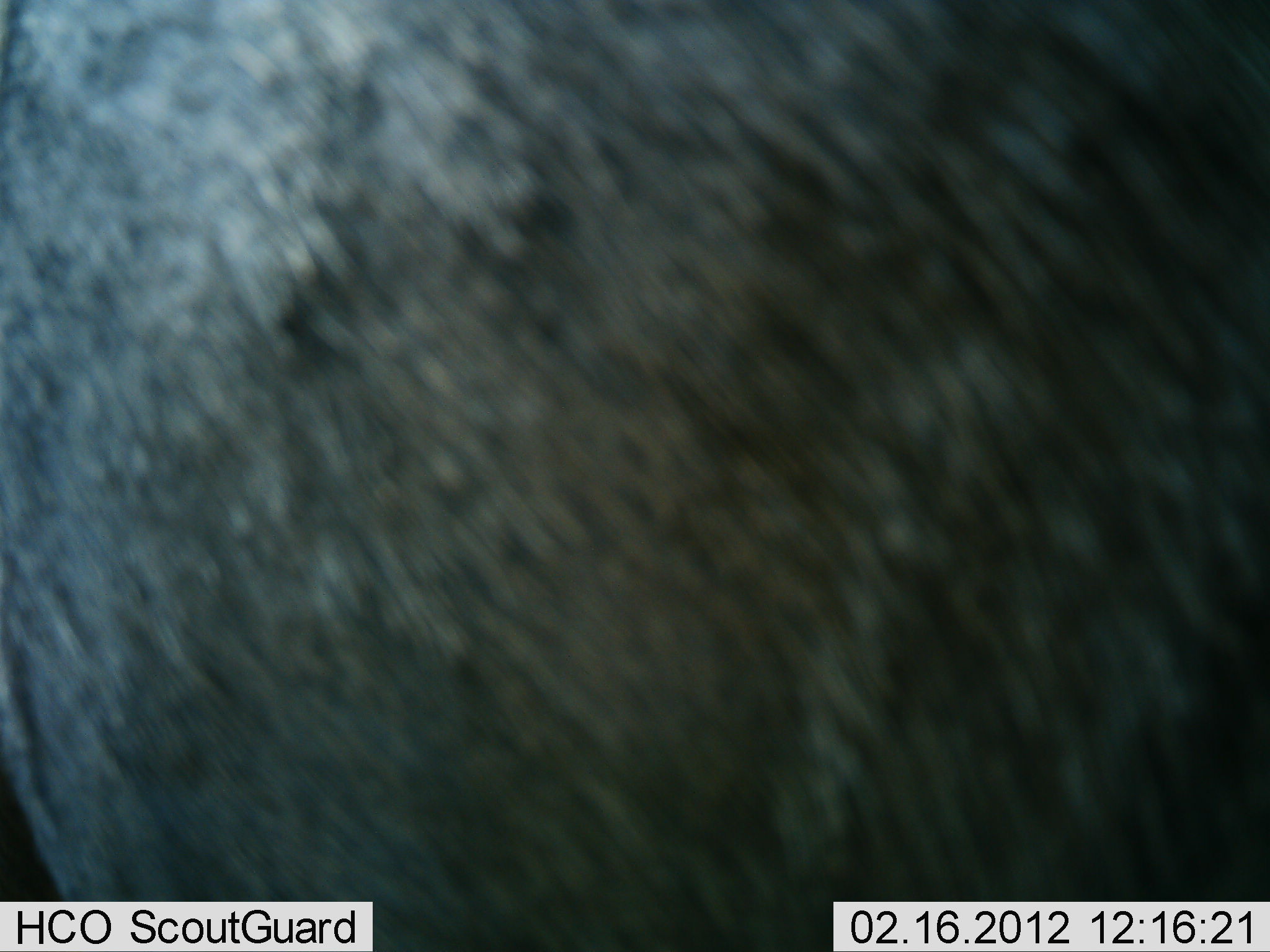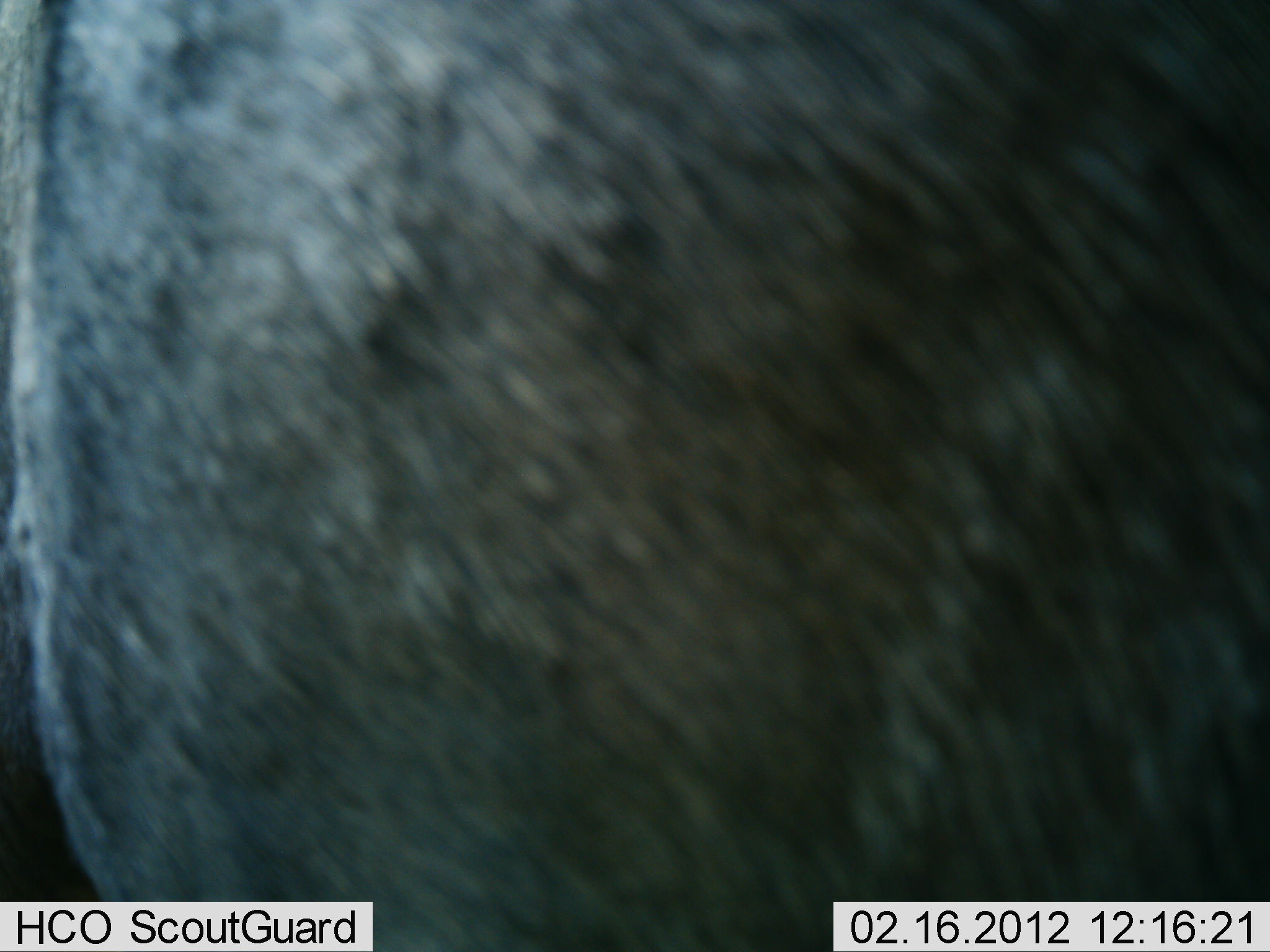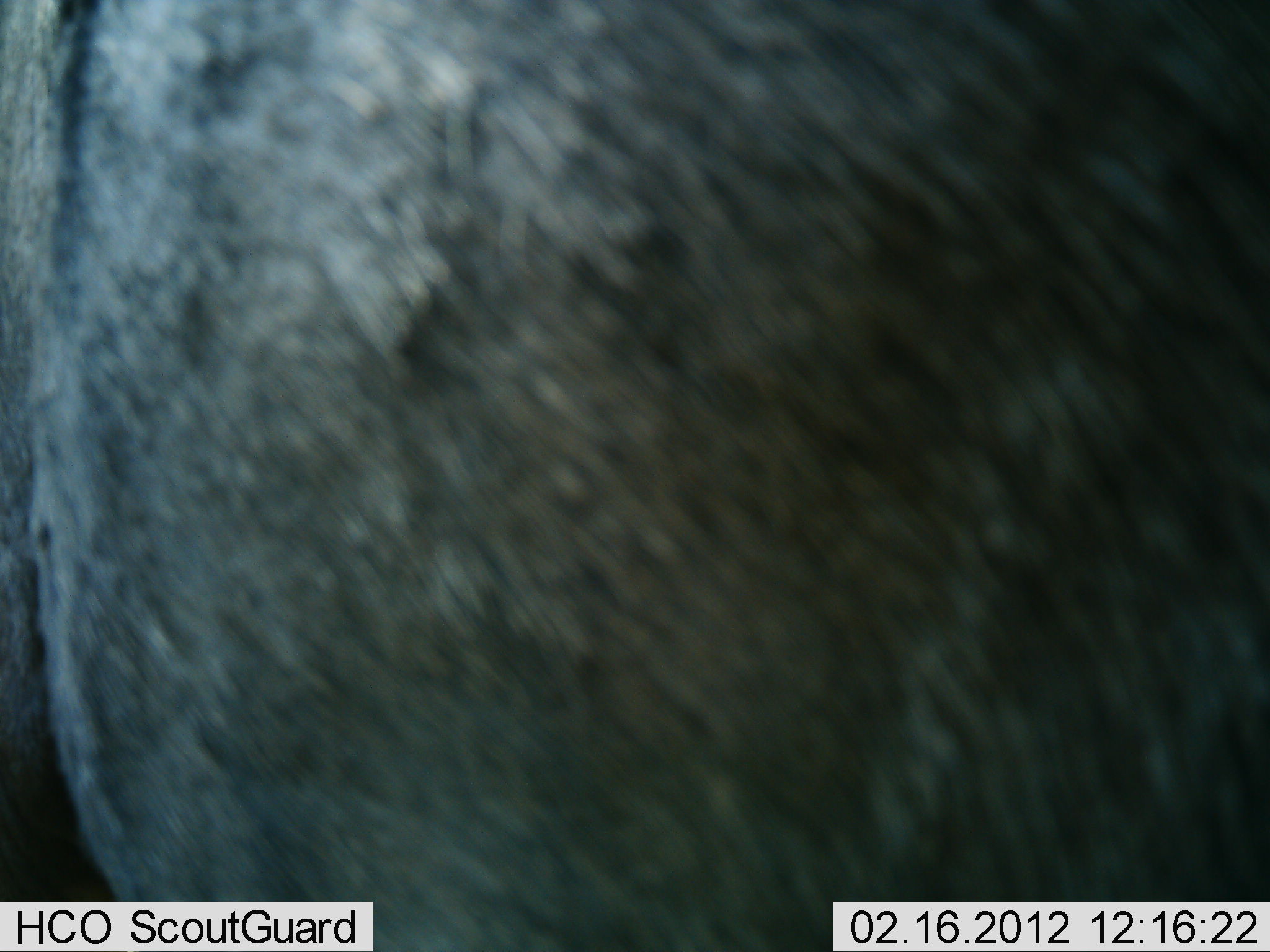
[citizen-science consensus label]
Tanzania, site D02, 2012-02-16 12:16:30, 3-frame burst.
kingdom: Animalia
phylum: Chordata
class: Mammalia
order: Artiodactyla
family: Bovidae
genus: Connochaetes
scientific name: Connochaetes taurinus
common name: blue wildebeest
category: wildebeest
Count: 1.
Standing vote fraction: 100%.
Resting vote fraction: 0%.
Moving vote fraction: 0%.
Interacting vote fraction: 0%.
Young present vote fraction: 0%.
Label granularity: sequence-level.